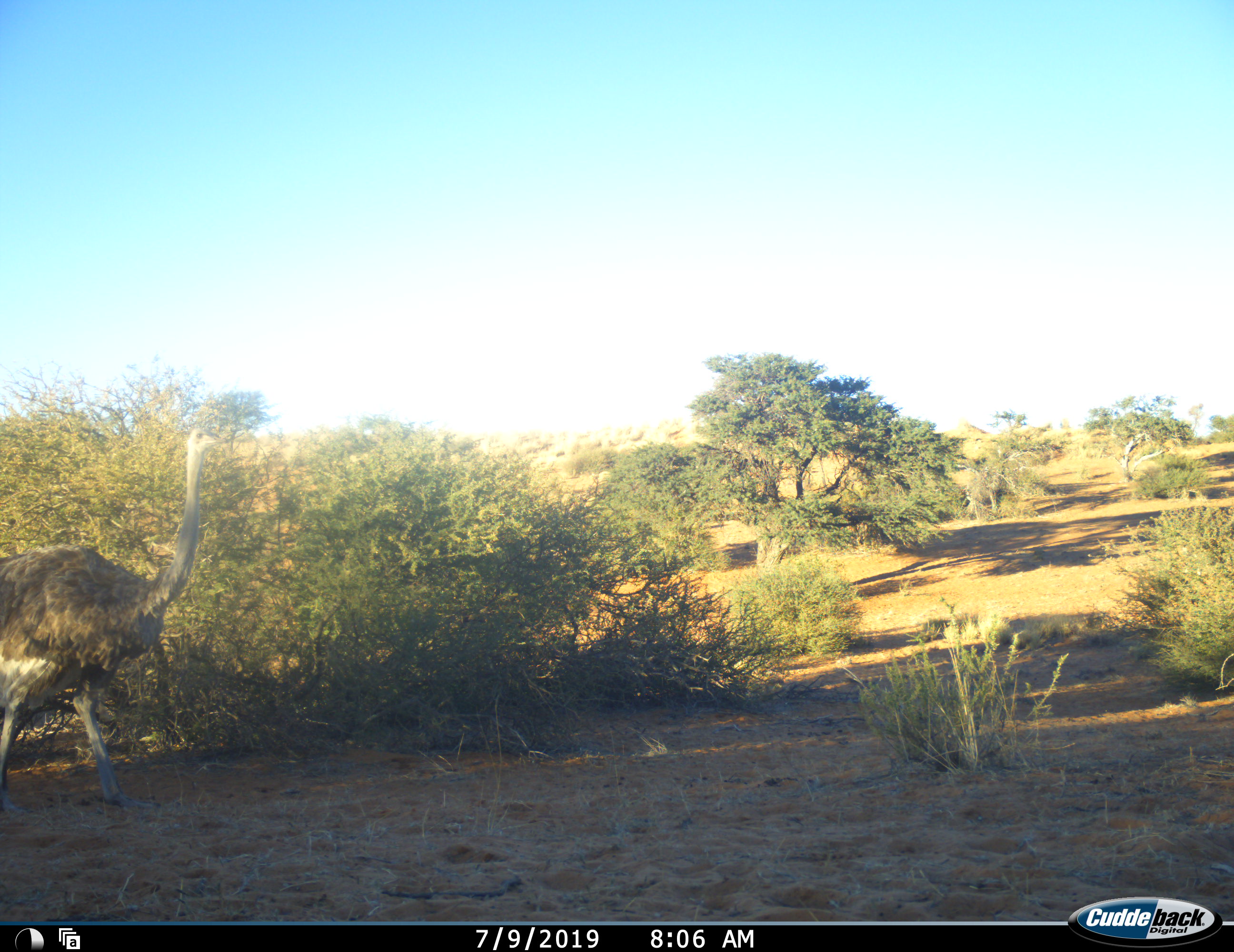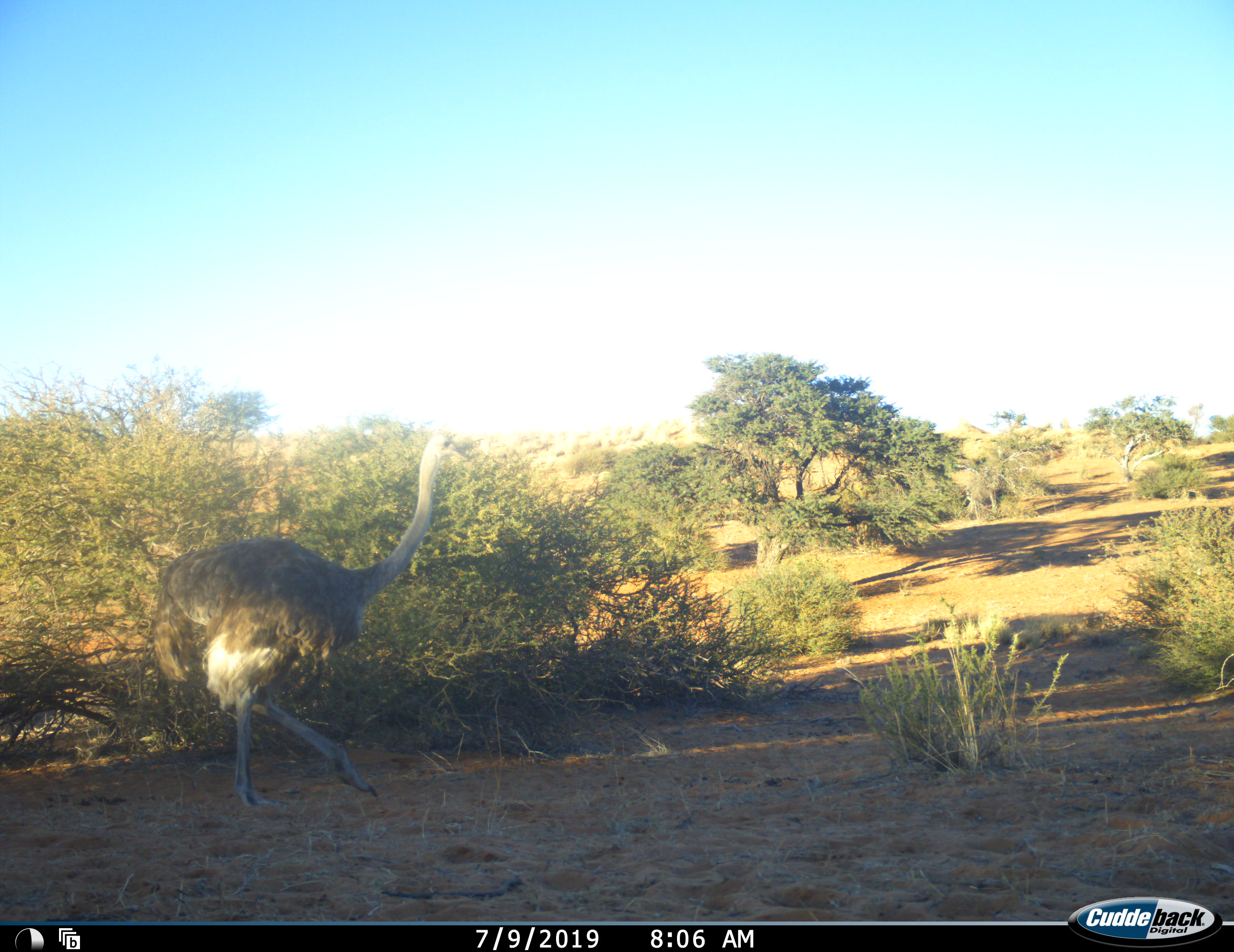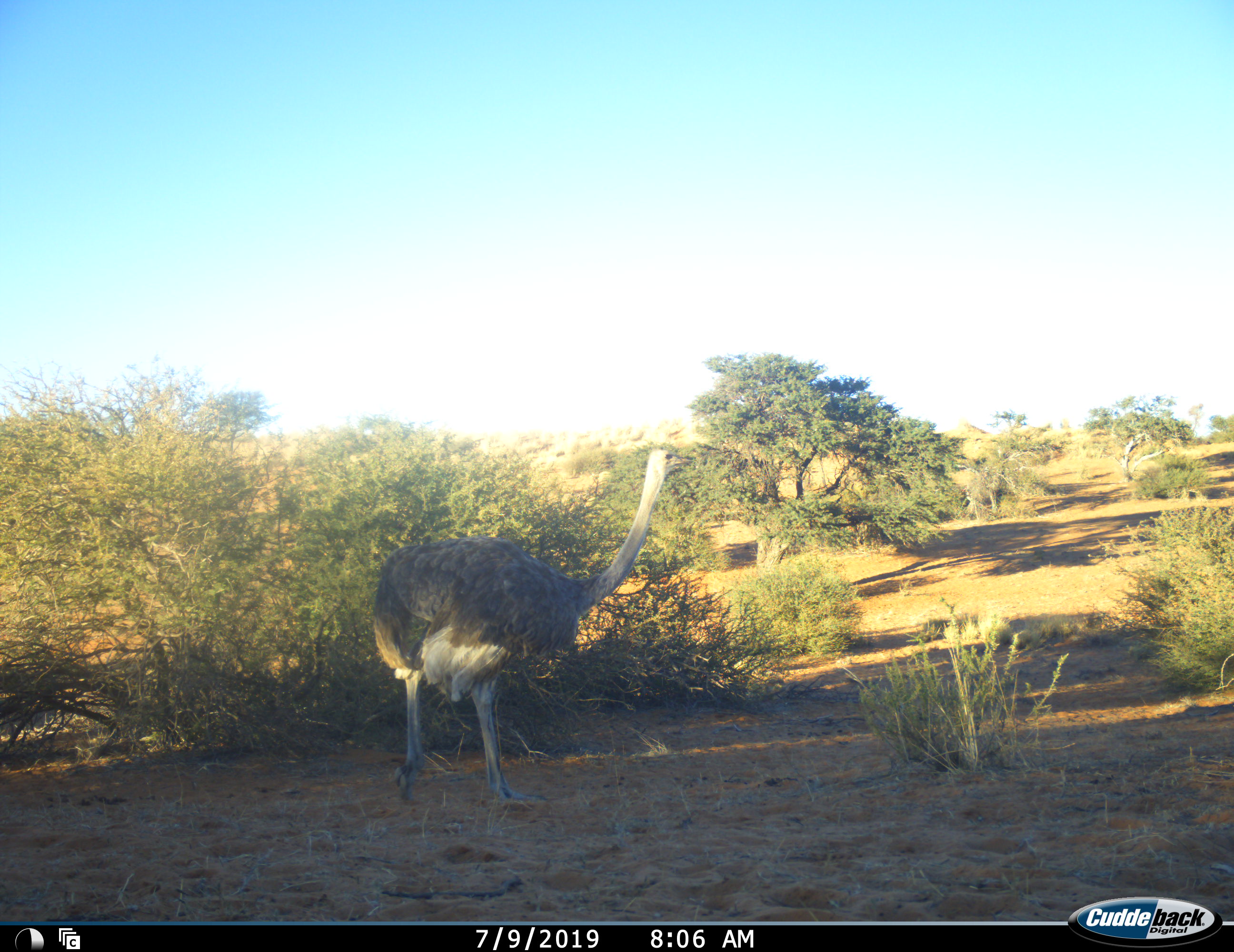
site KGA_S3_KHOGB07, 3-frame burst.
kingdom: Animalia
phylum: Chordata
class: Aves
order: Struthioniformes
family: Struthionidae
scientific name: Struthionidae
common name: ostrich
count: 1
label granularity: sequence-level